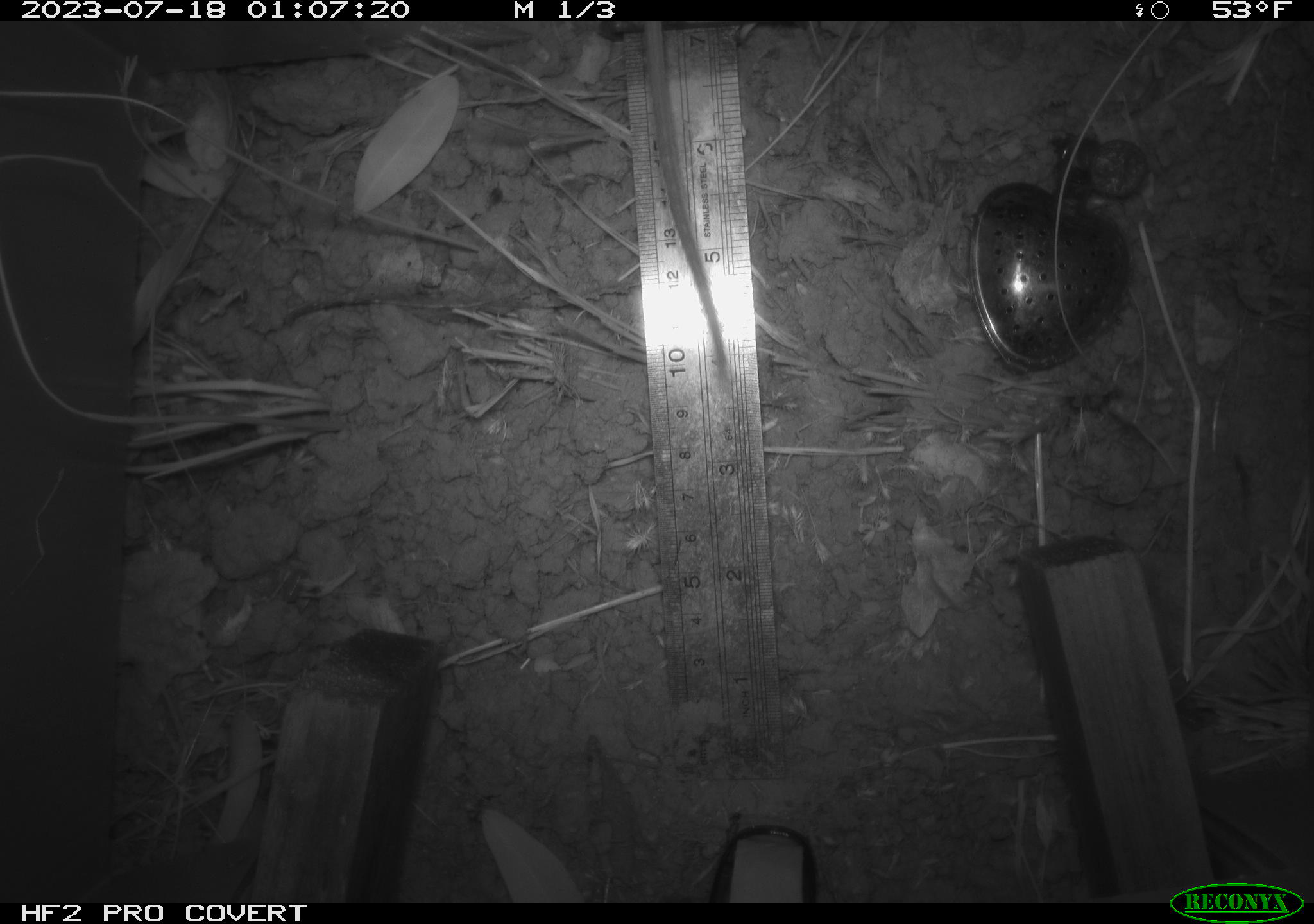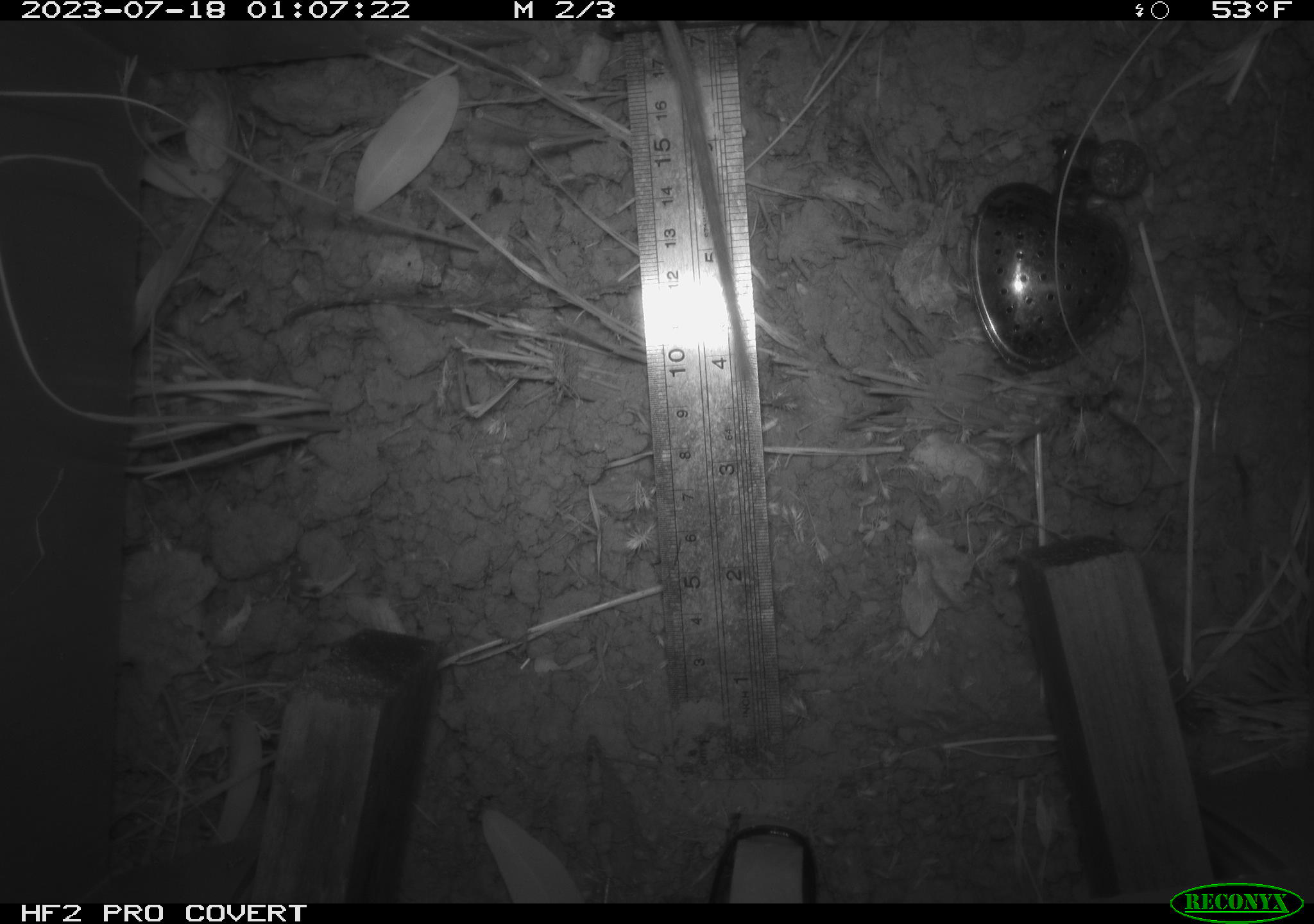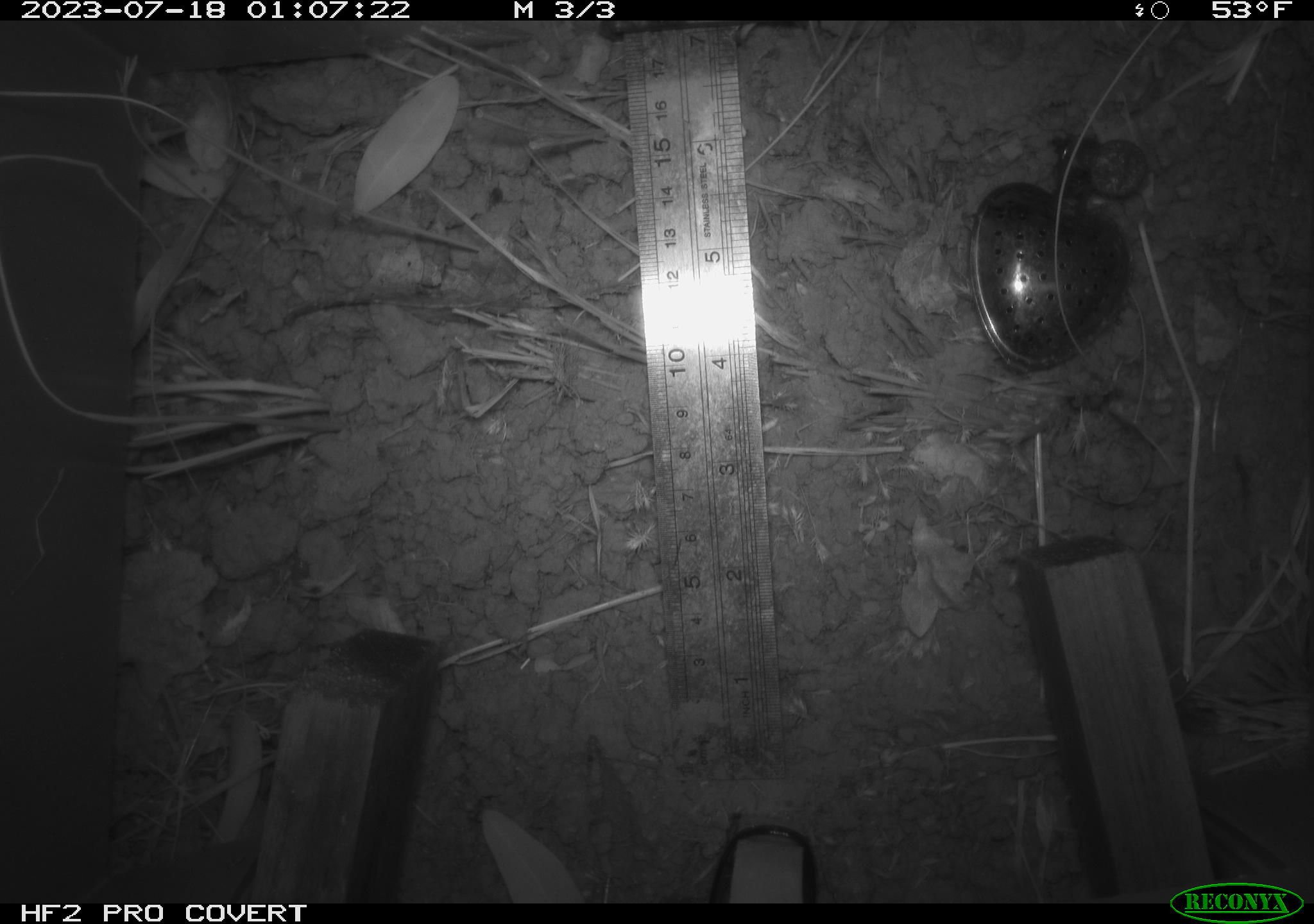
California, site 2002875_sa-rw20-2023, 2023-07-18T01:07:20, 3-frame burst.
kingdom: Animalia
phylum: Chordata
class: Mammalia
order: Rodentia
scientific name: Rodentia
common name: rodent